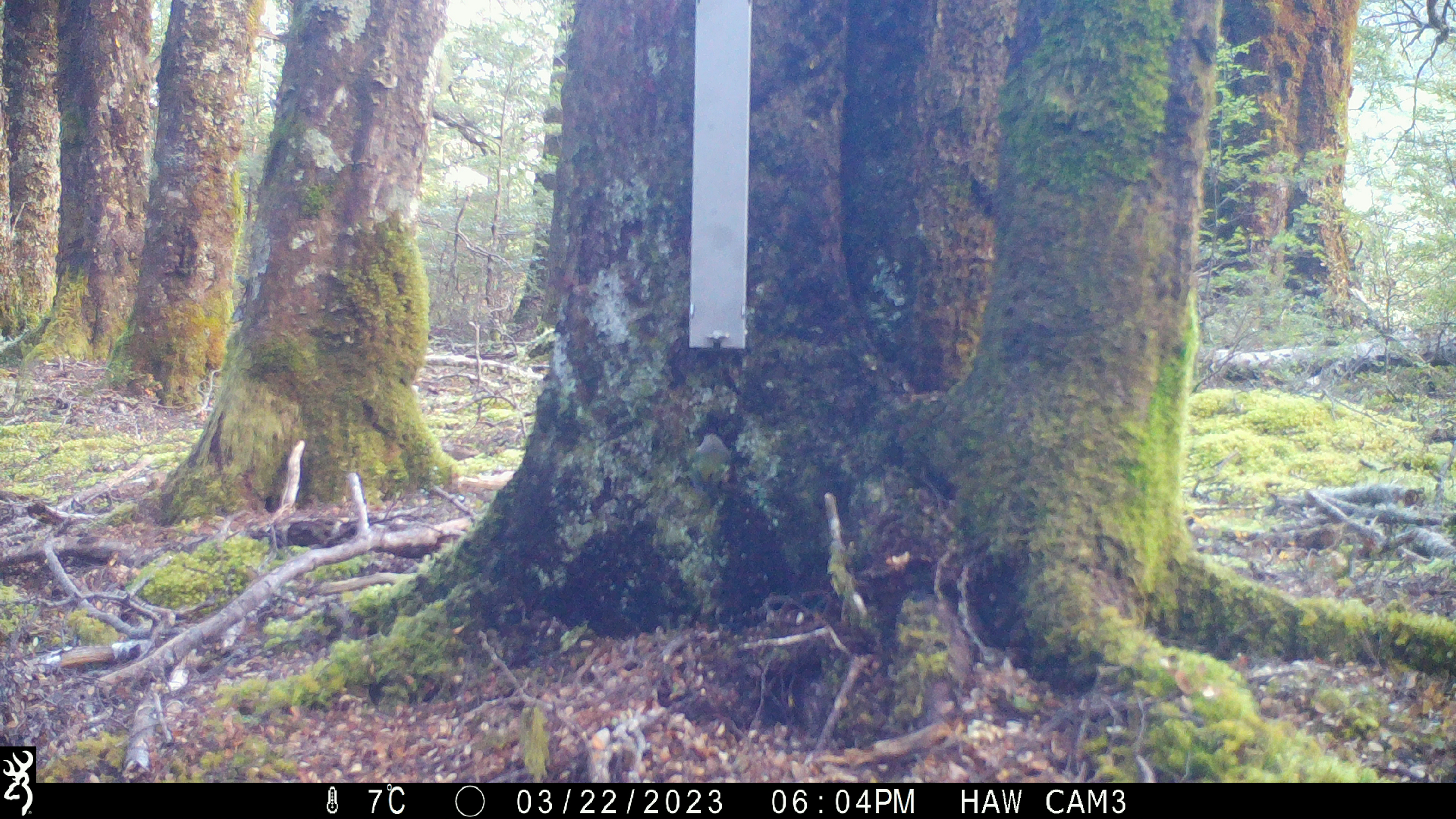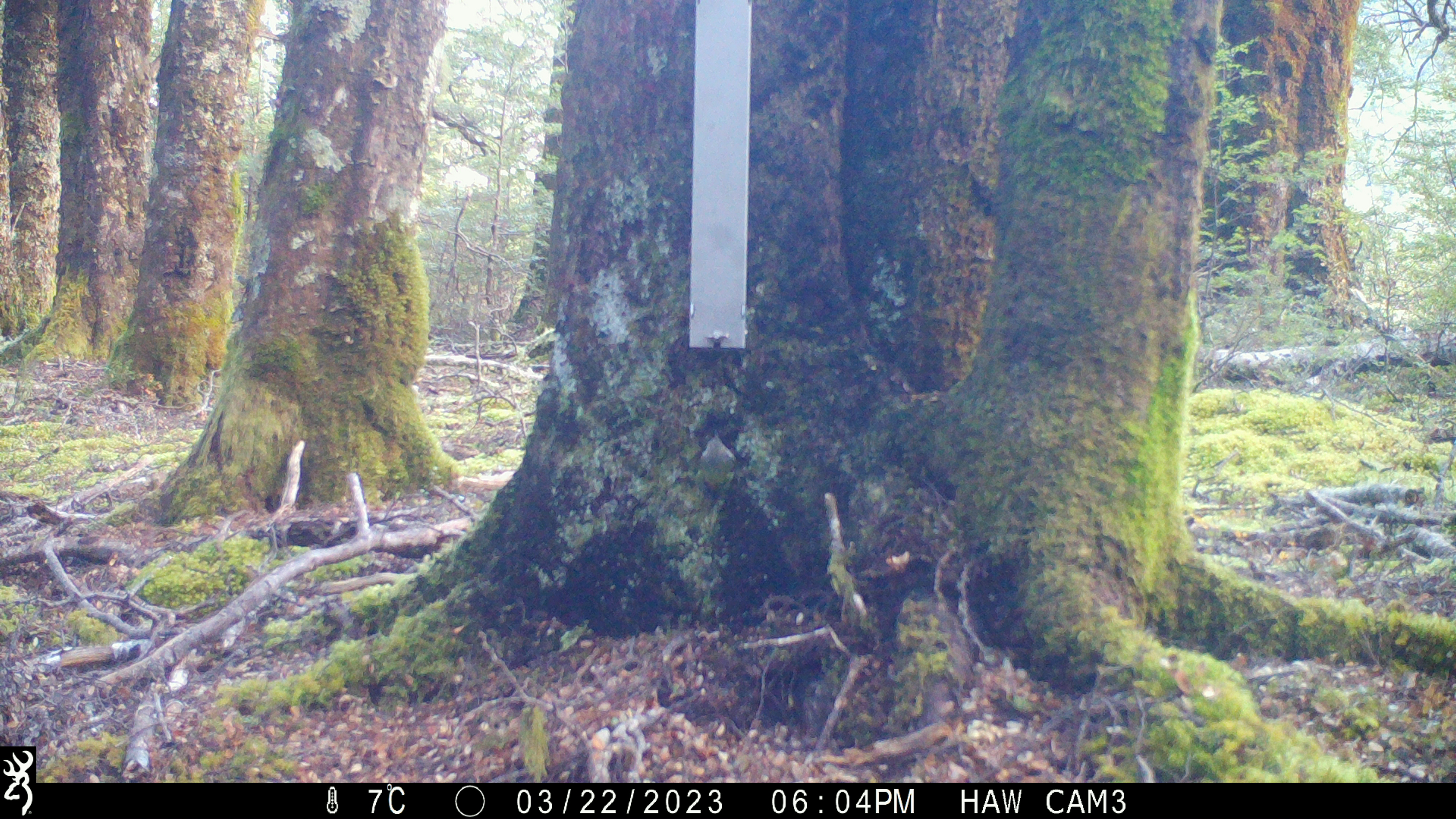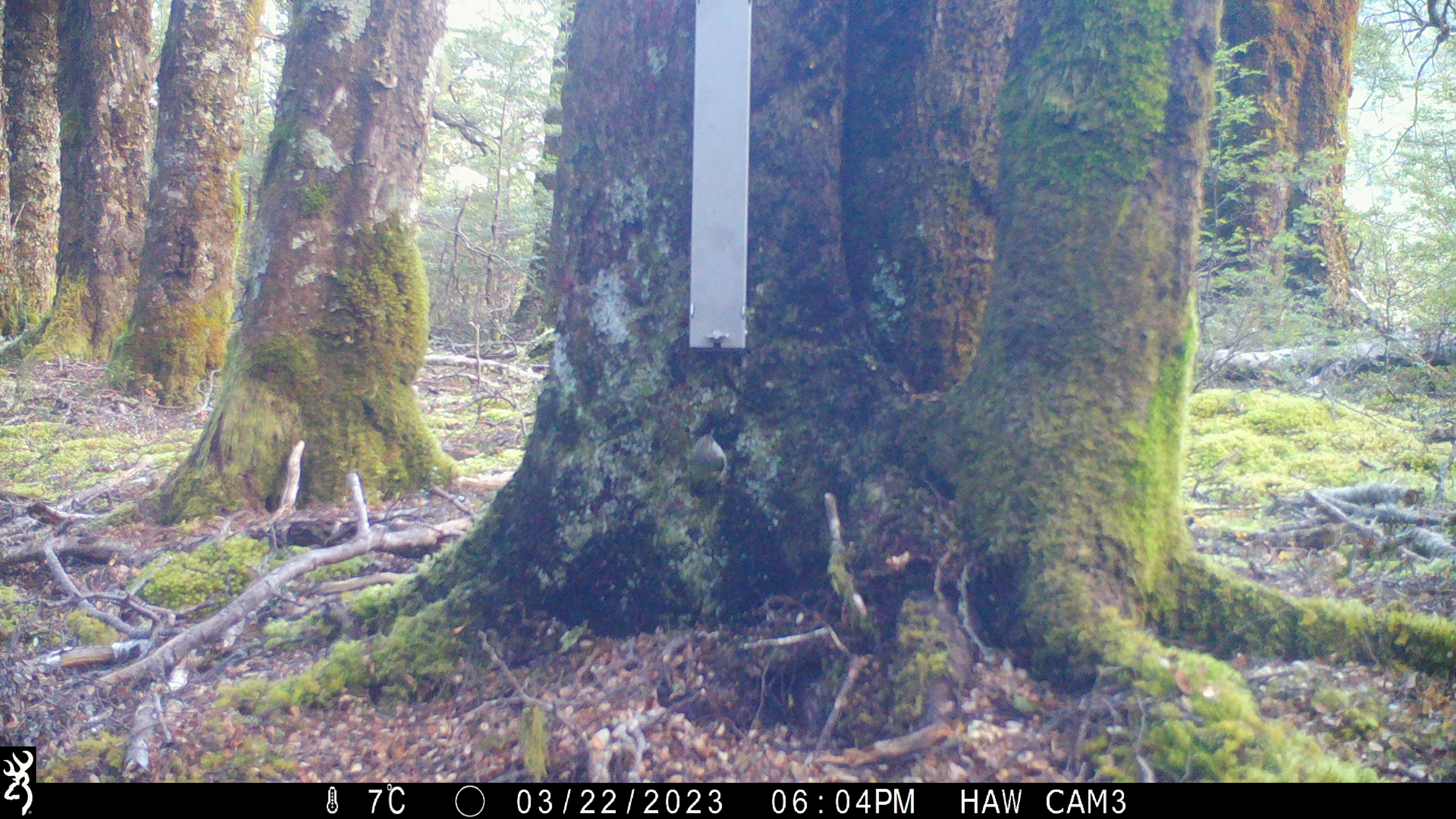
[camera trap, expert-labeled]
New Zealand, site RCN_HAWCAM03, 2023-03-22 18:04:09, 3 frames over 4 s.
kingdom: Animalia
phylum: Chordata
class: Aves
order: Passeriformes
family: Acanthisittidae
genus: Acanthisitta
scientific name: Acanthisitta chloris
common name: rifleman